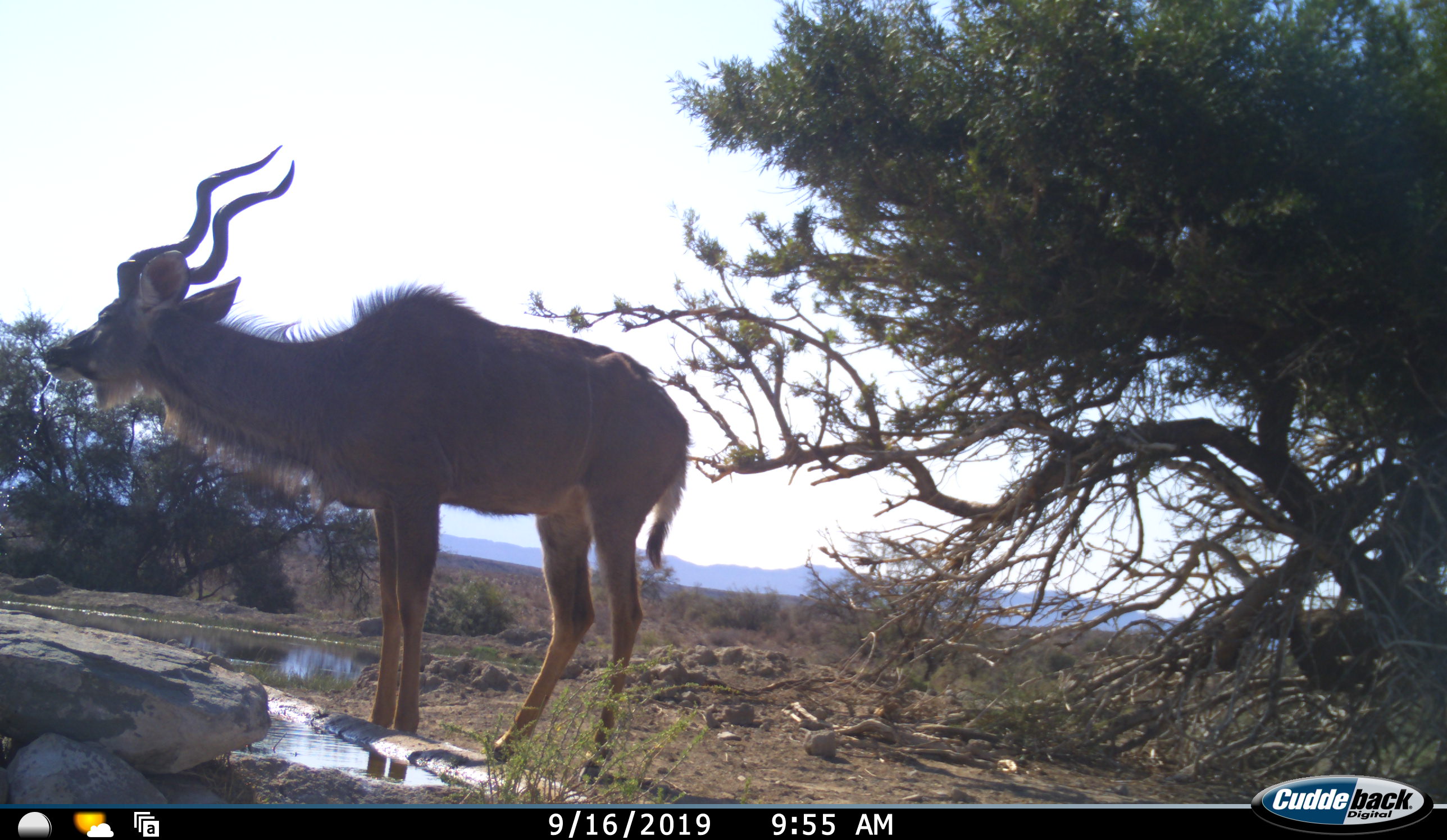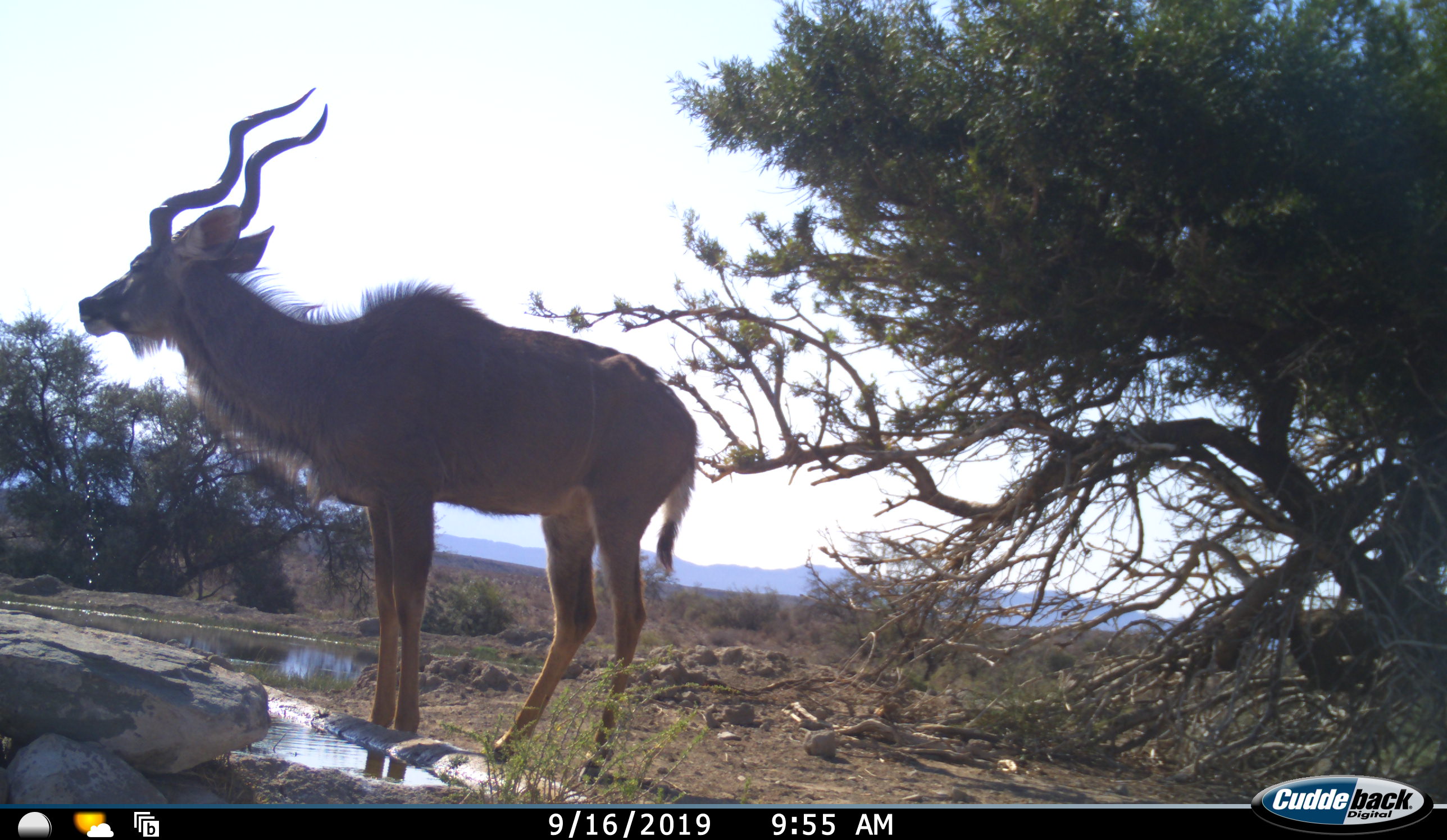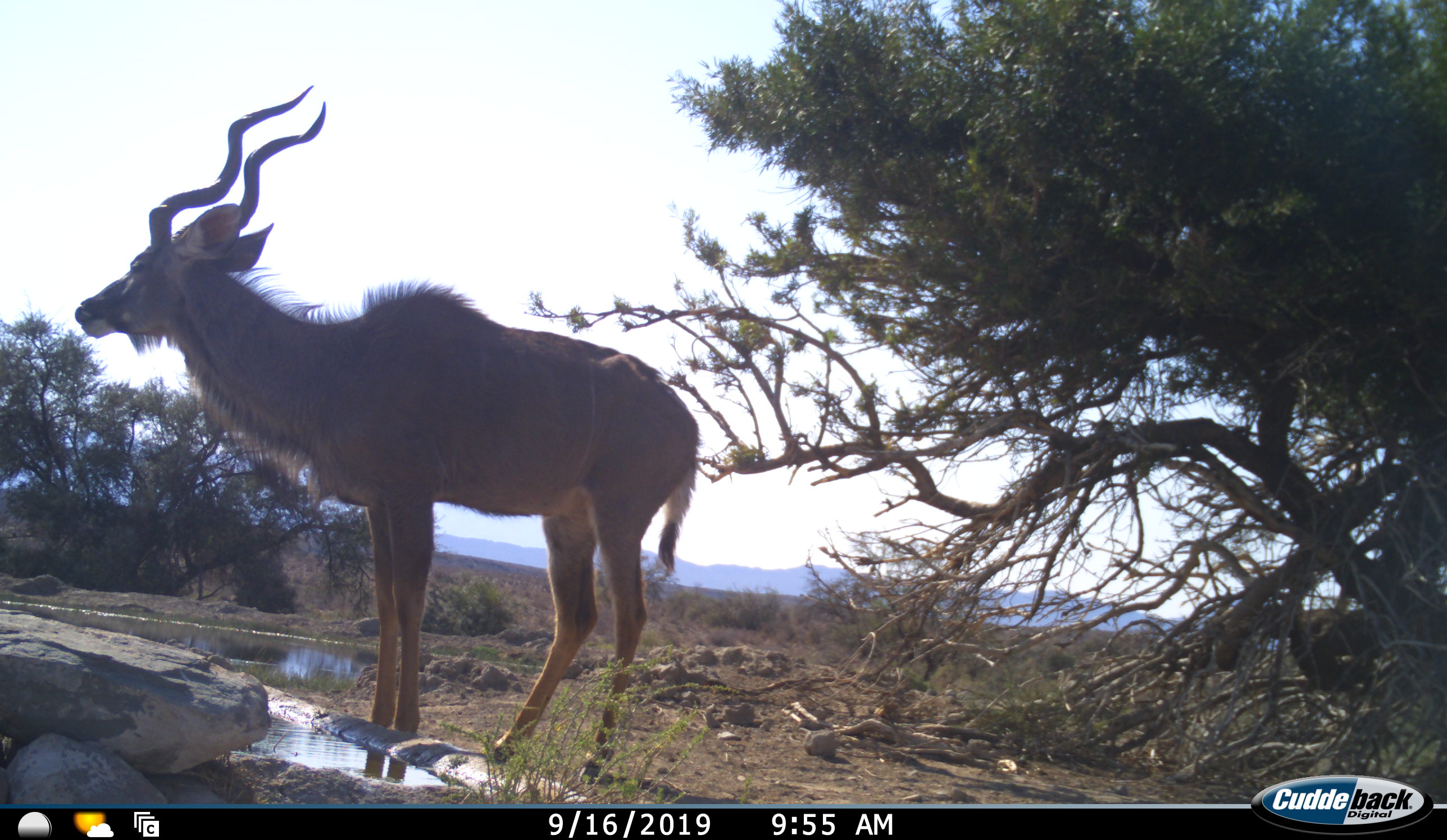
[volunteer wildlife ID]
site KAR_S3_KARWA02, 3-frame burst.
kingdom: Animalia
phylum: Chordata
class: Mammalia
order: Artiodactyla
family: Bovidae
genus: Tragelaphus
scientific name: Tragelaphus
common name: kudu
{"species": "kudu (Tragelaphus)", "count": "1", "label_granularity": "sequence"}